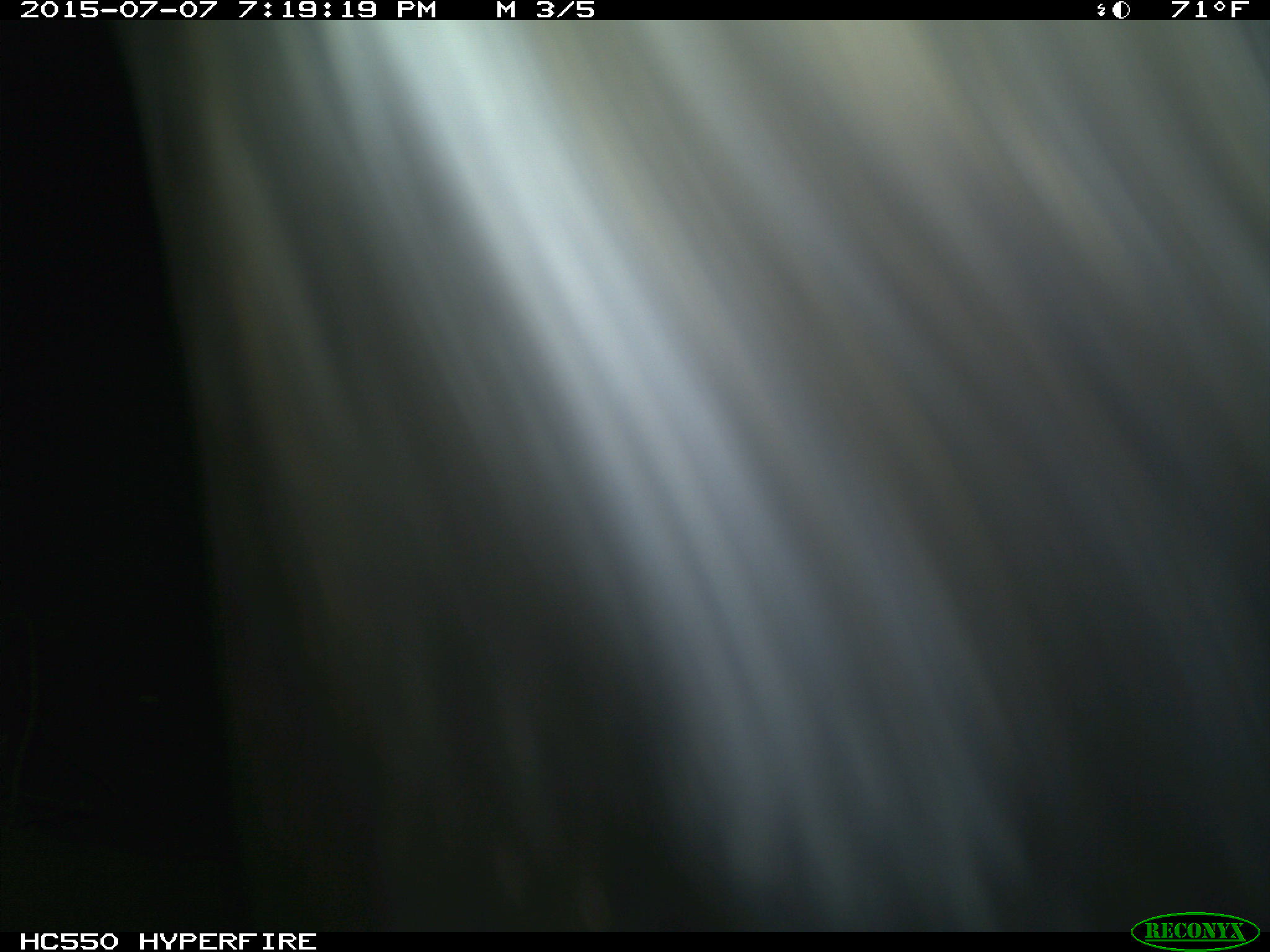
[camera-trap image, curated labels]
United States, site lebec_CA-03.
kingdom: Animalia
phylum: Chordata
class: Mammalia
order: Artiodactyla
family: Bovidae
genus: Bos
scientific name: Bos taurus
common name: domestic cow